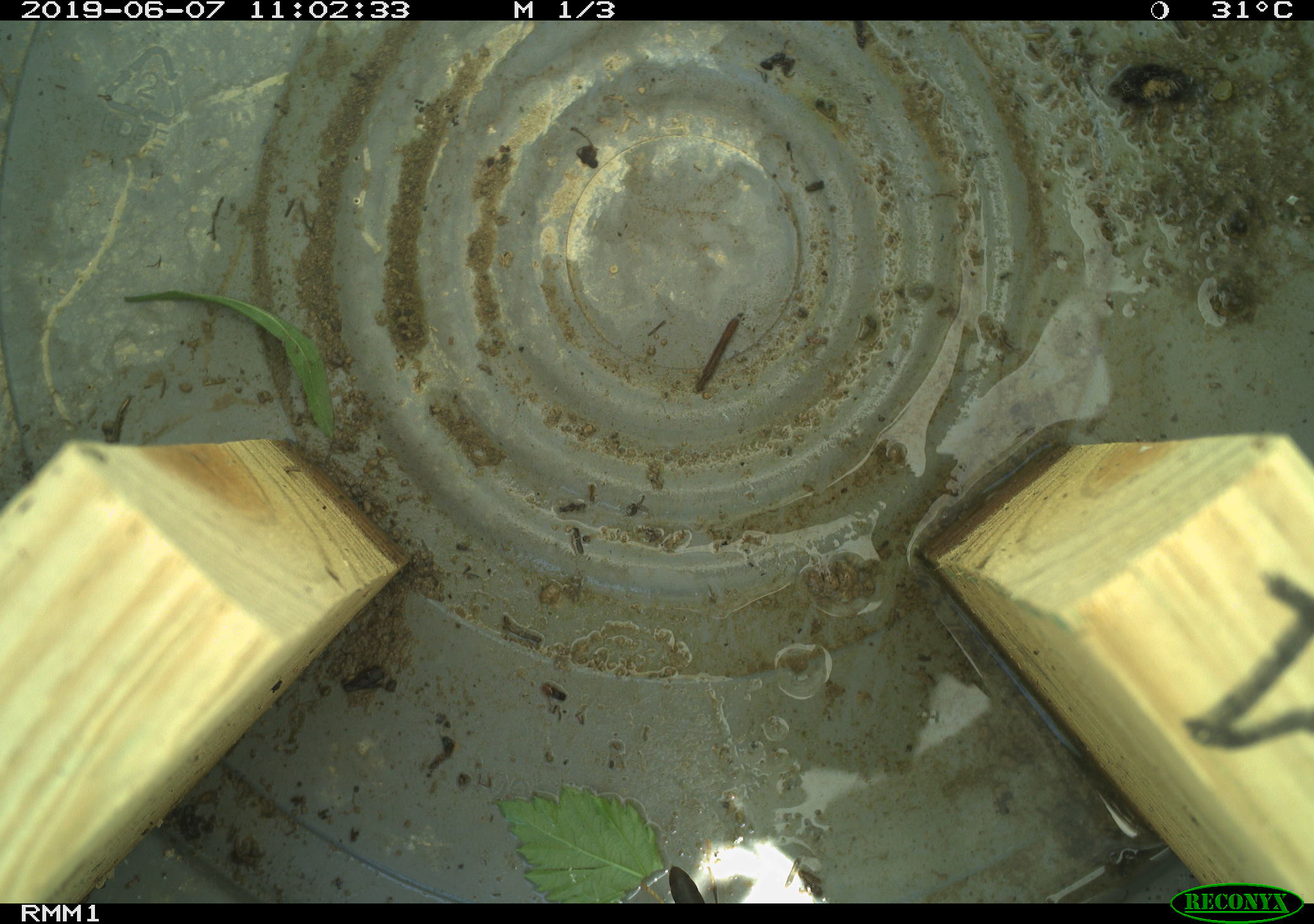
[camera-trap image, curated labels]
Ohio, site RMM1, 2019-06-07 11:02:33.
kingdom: Animalia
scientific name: Animalia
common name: animal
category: invertebrate